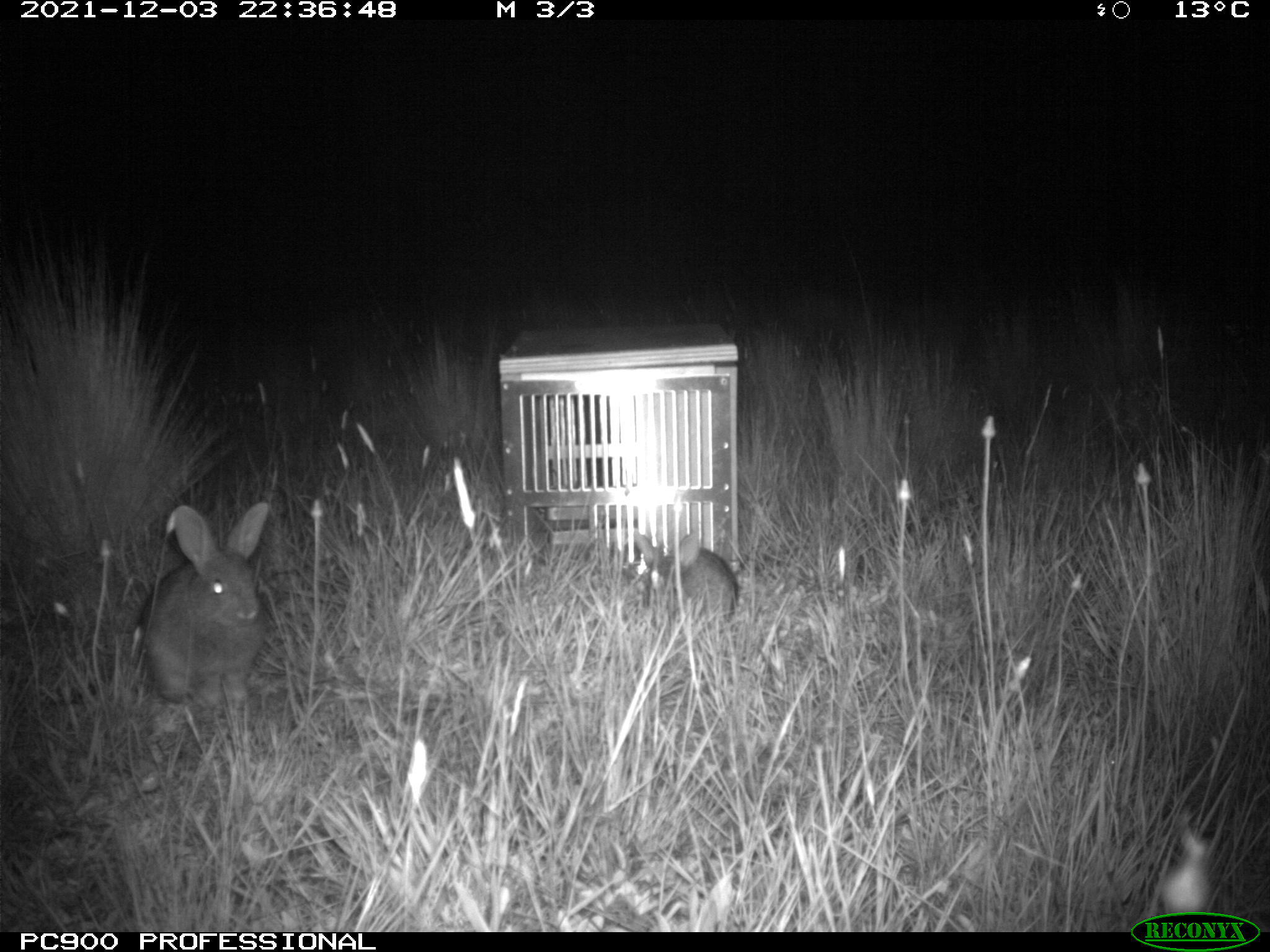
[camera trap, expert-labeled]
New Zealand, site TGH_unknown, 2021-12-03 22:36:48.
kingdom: Animalia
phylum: Chordata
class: Mammalia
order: Lagomorpha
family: Leporidae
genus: Oryctolagus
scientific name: Oryctolagus cuniculus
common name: european rabbit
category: rabbit